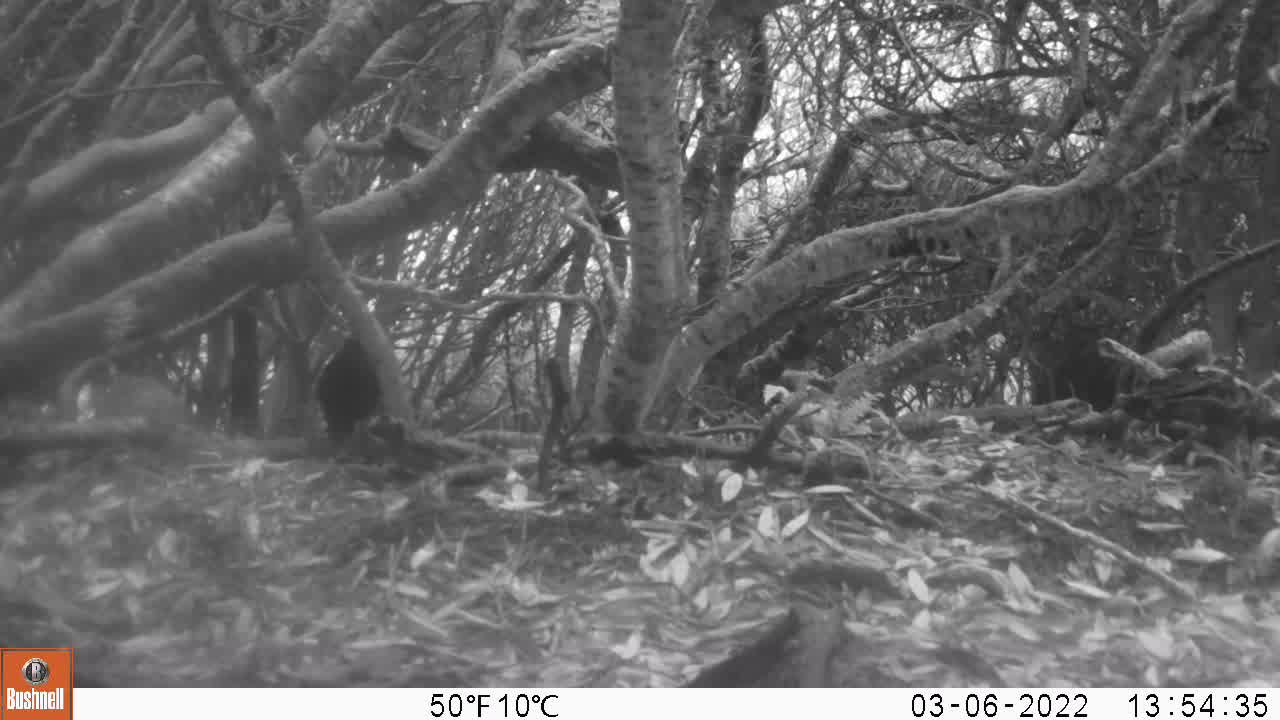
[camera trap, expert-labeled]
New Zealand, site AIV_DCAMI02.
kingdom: Animalia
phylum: Chordata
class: Aves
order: Passeriformes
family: Turdidae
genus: Turdus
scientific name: Turdus merula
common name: eurasian blackbird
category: blackbird